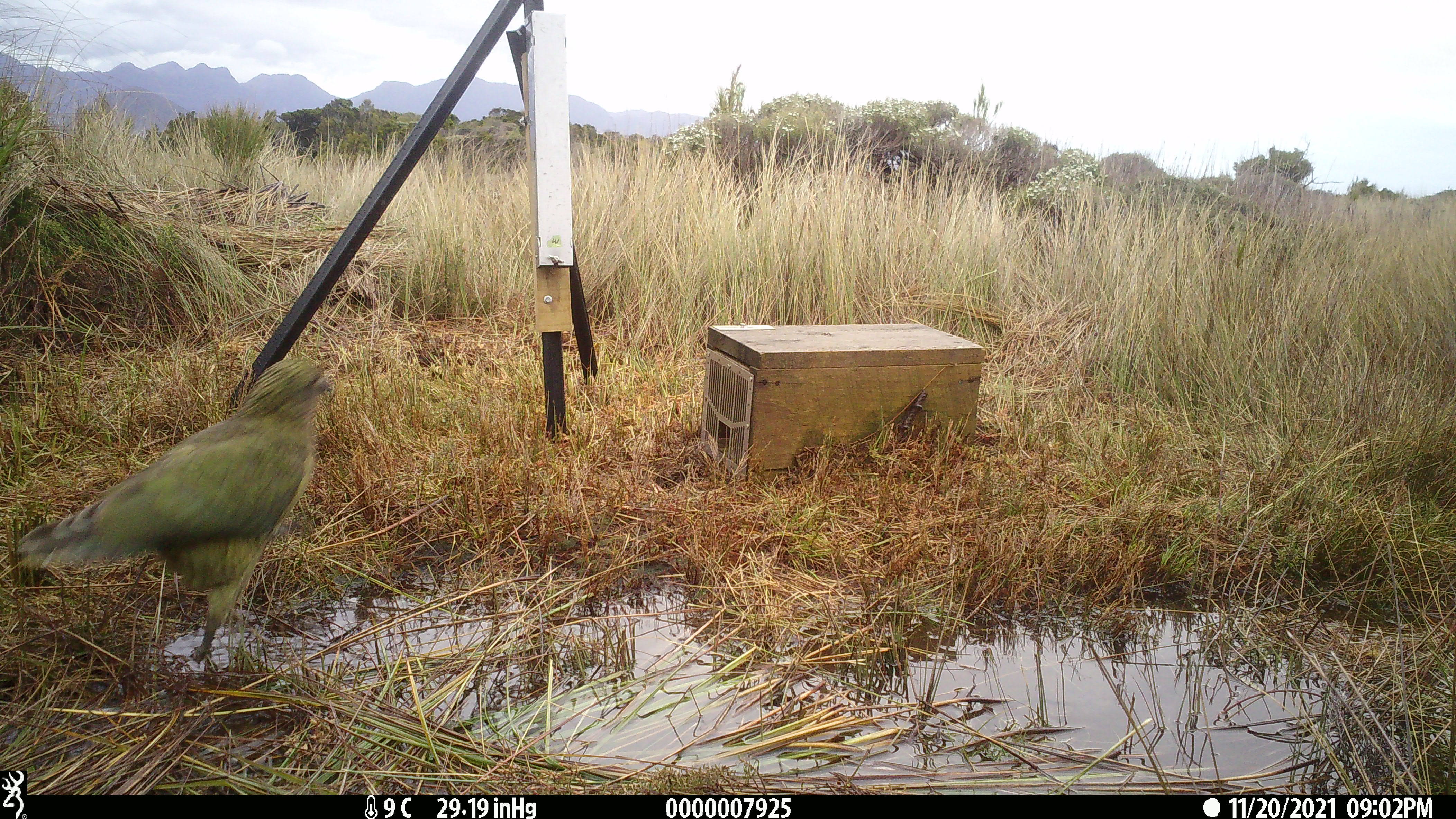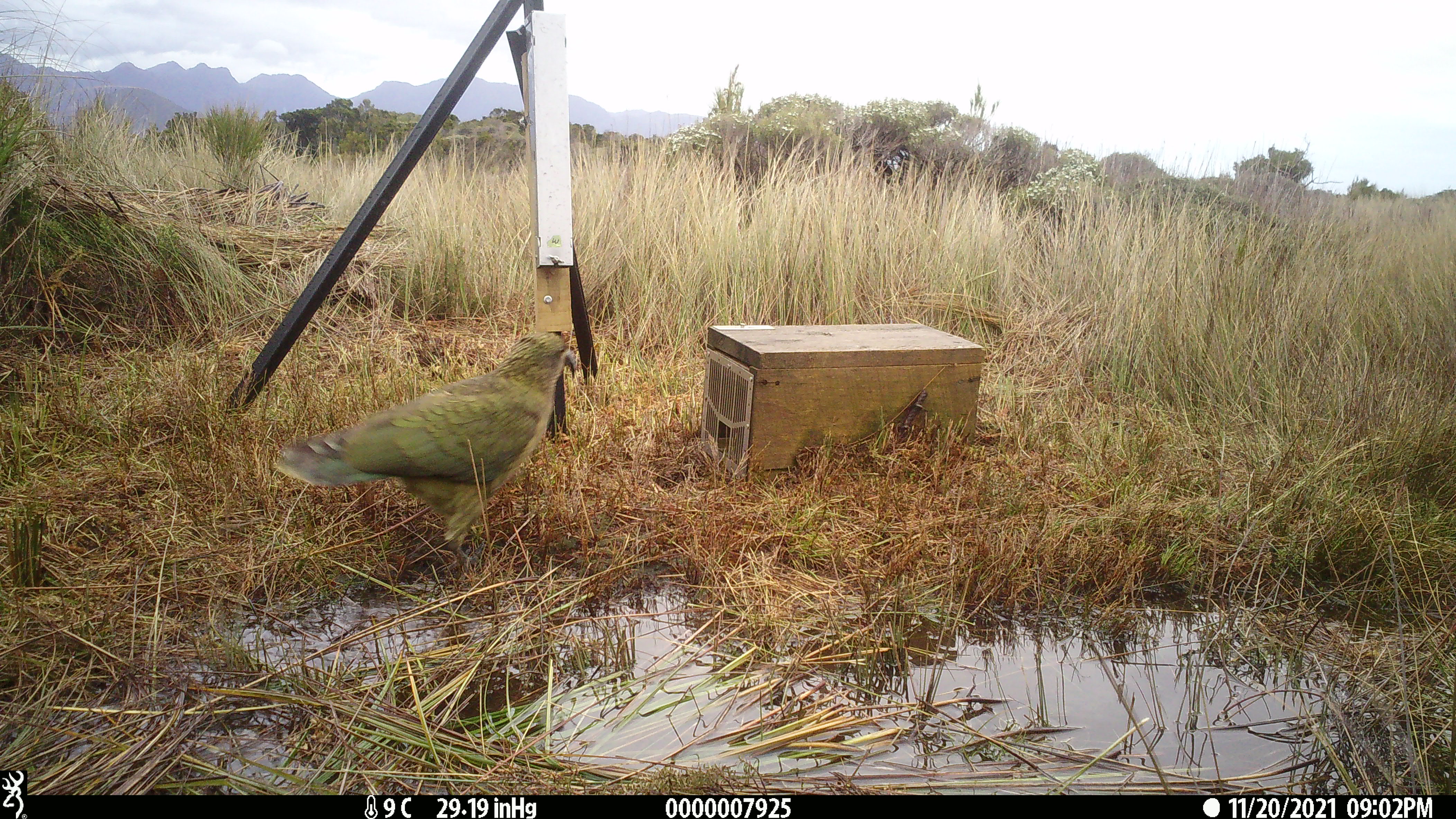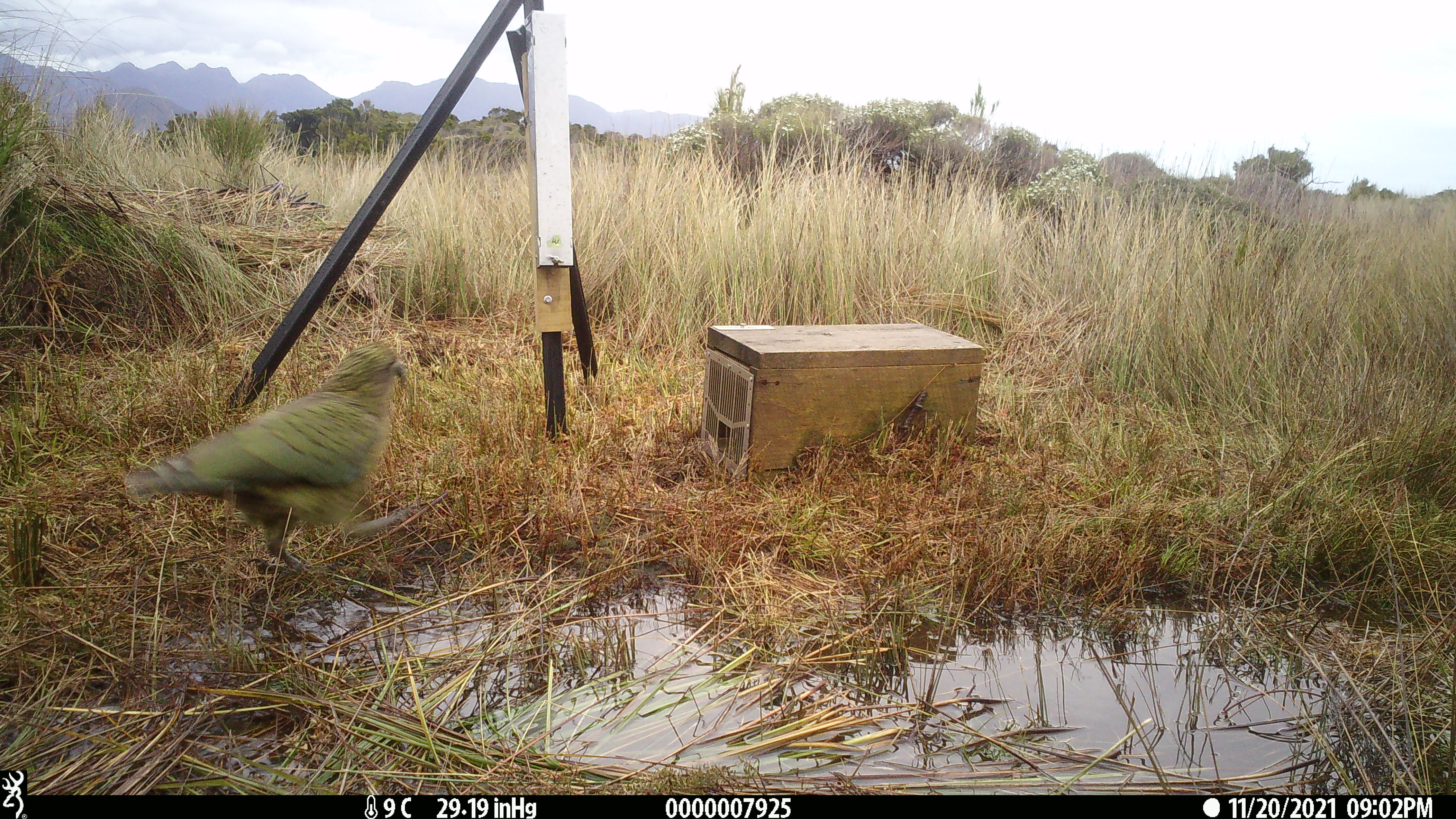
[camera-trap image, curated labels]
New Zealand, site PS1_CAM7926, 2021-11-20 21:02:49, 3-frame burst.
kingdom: Animalia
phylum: Chordata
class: Aves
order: Psittaciformes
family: Strigopidae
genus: Nestor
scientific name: Nestor notabilis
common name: kea